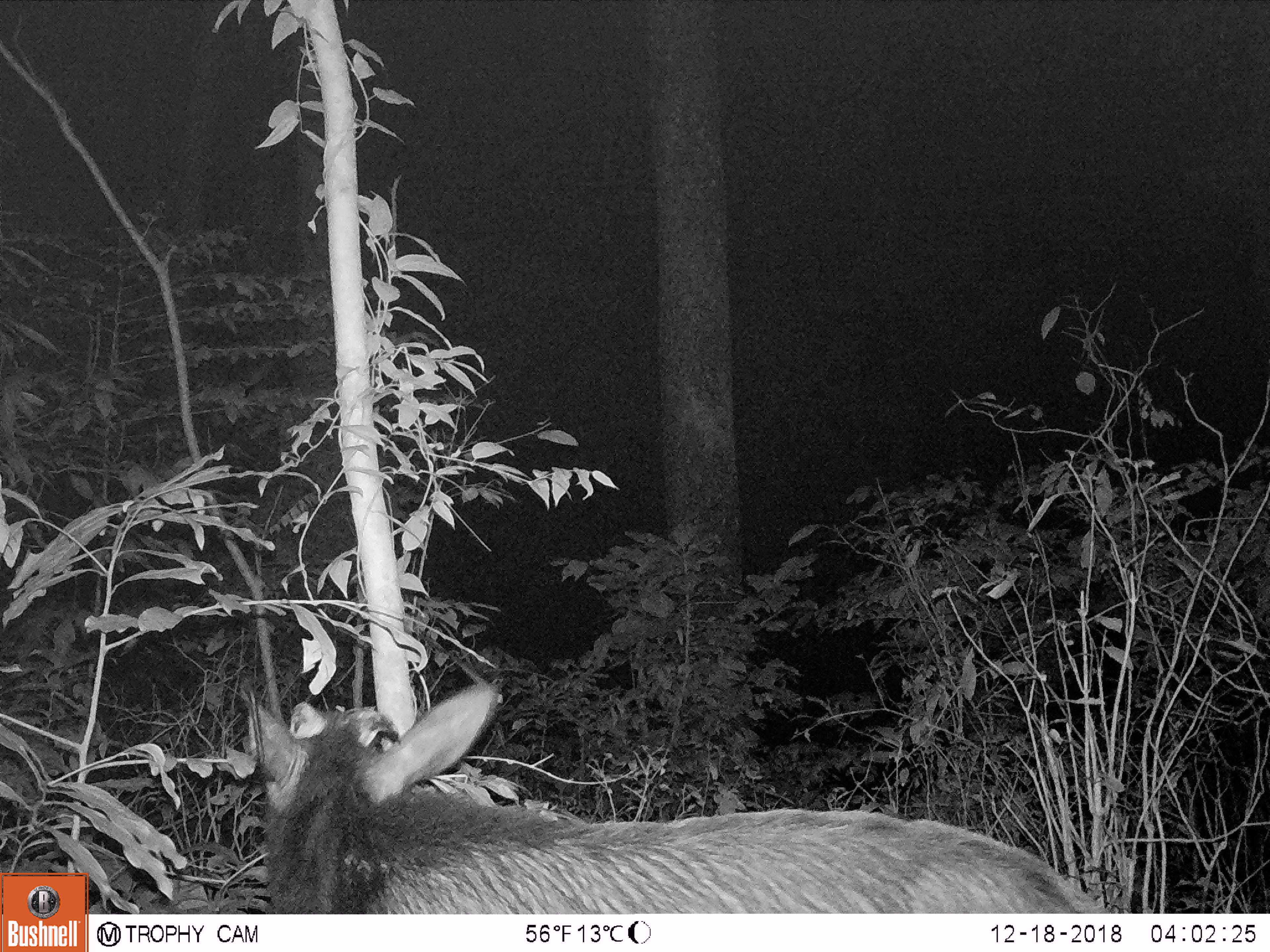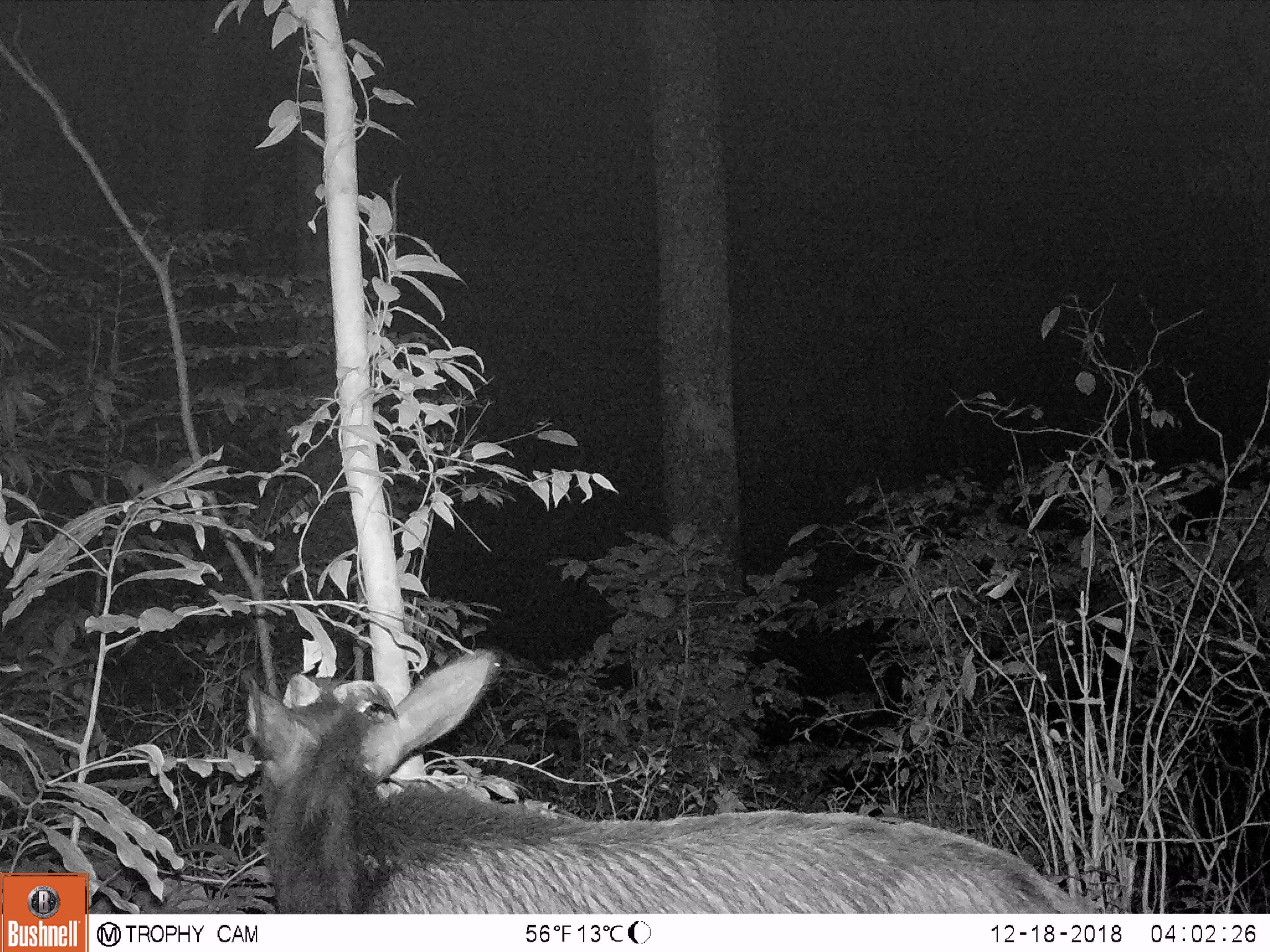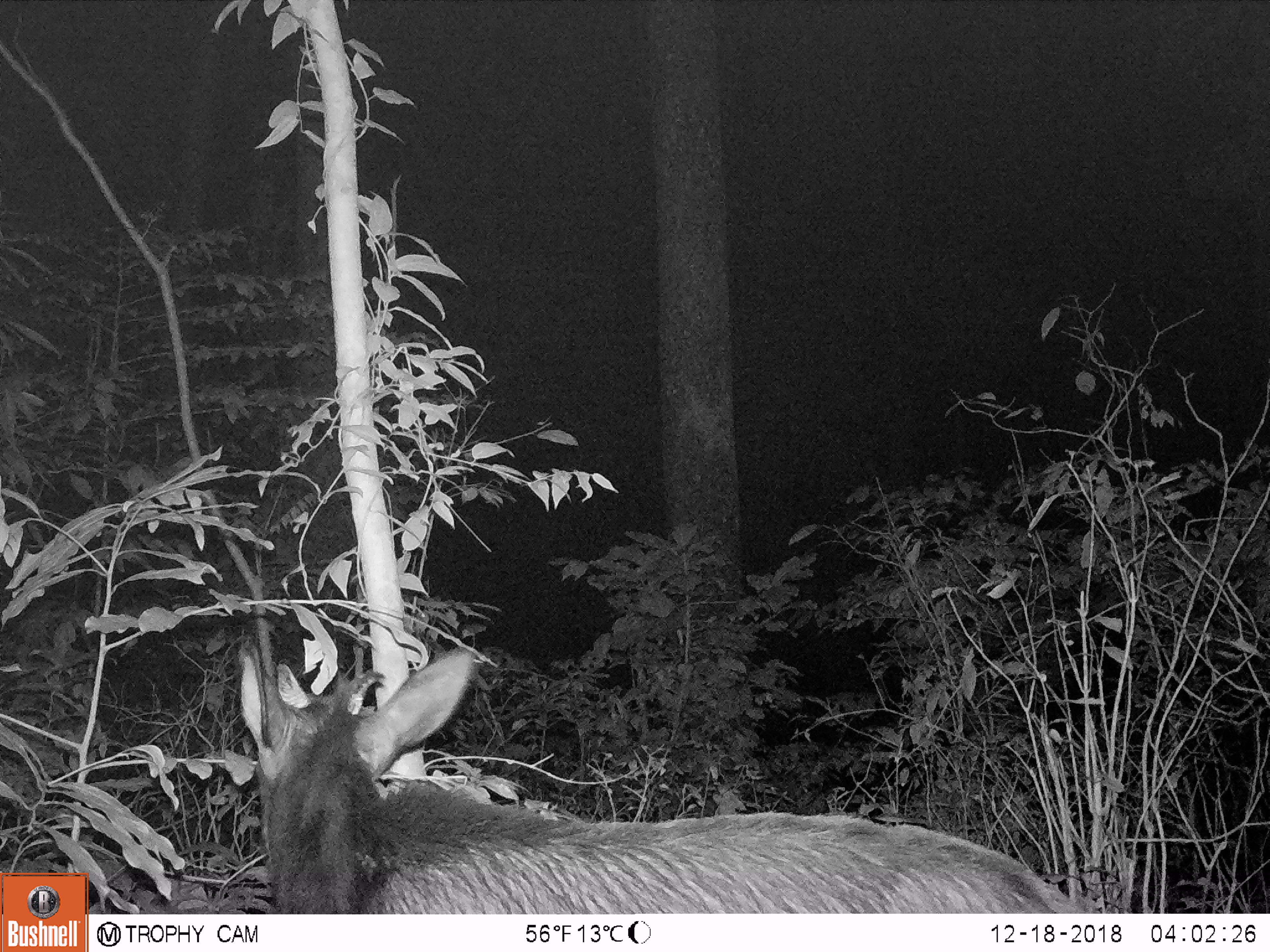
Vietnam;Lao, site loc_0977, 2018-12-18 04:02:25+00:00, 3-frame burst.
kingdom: Animalia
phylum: Chordata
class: Mammalia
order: Artiodactyla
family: Bovidae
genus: Capricornis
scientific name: Capricornis sumatraensis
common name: chinese serow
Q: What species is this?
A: Chinese serow (Capricornis sumatraensis).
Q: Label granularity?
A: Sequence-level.